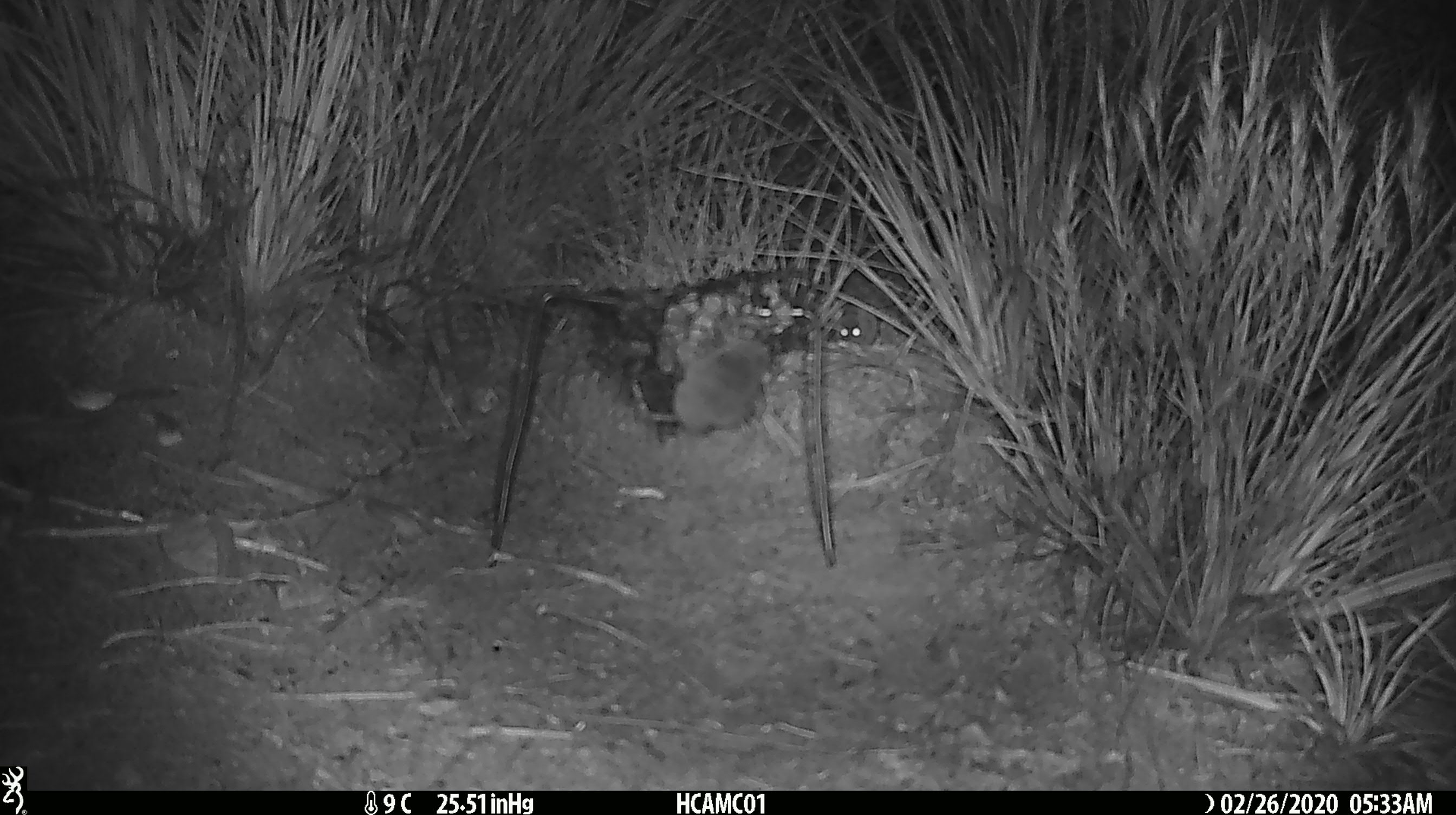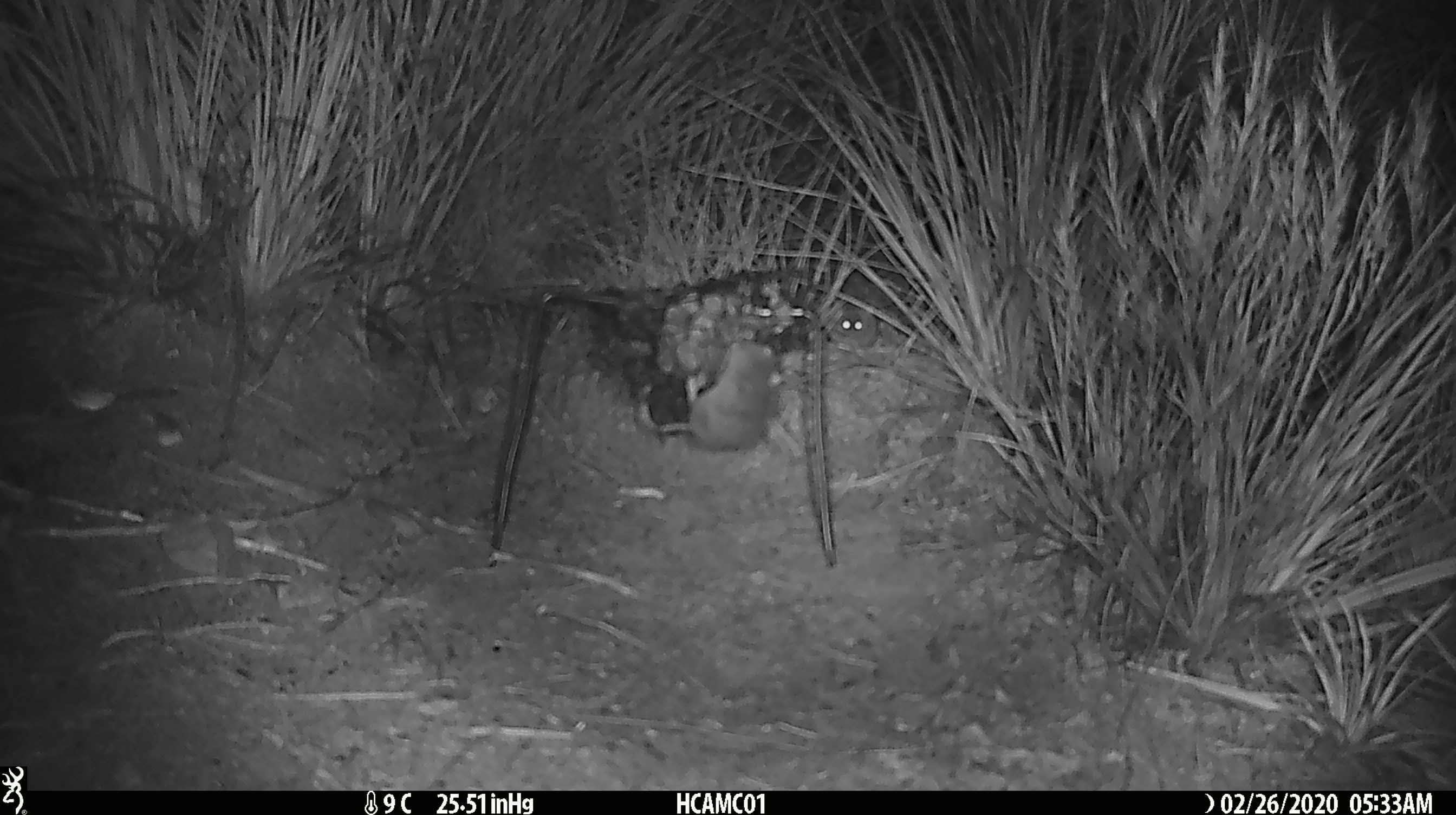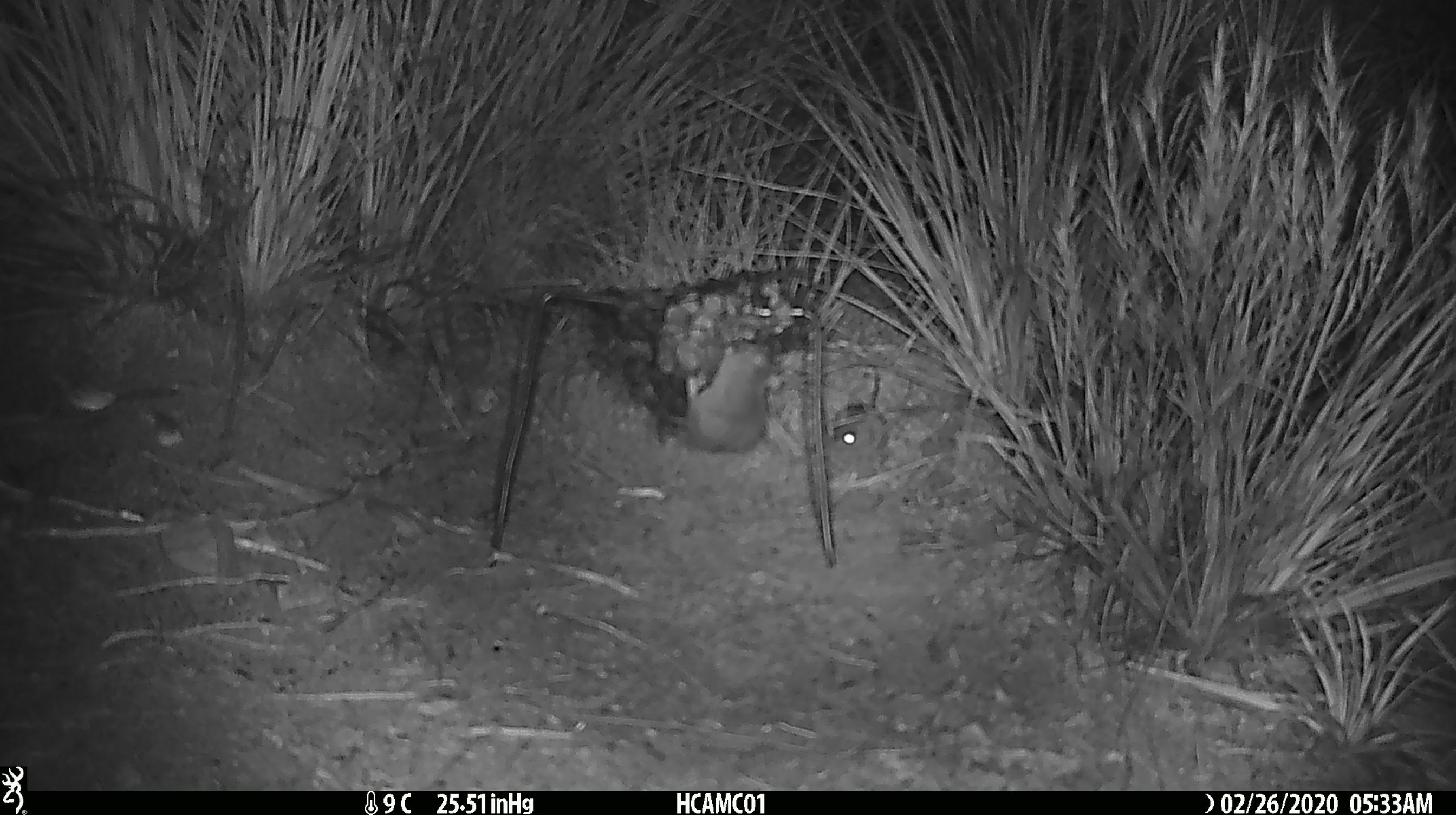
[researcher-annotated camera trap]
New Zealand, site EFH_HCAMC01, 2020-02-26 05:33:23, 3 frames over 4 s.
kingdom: Animalia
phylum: Chordata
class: Mammalia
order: Rodentia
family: Muridae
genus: Mus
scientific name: Mus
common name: mouse